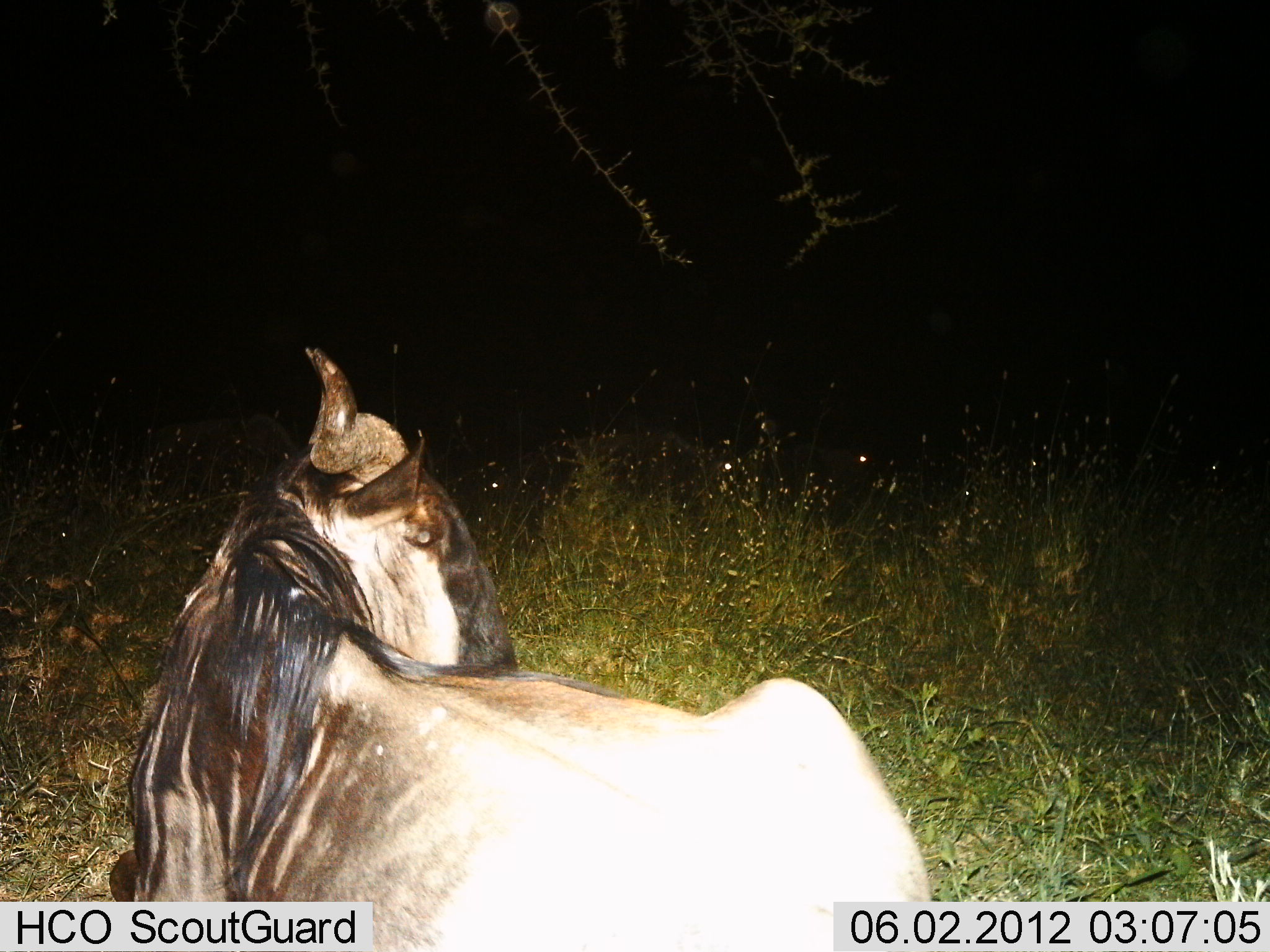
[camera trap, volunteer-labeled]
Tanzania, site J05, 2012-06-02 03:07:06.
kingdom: Animalia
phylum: Chordata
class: Mammalia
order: Artiodactyla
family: Bovidae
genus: Connochaetes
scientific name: Connochaetes taurinus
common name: blue wildebeest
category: wildebeest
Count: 1.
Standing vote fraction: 0%.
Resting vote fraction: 100%.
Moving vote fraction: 0%.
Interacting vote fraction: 0%.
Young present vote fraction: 0%.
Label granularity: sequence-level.